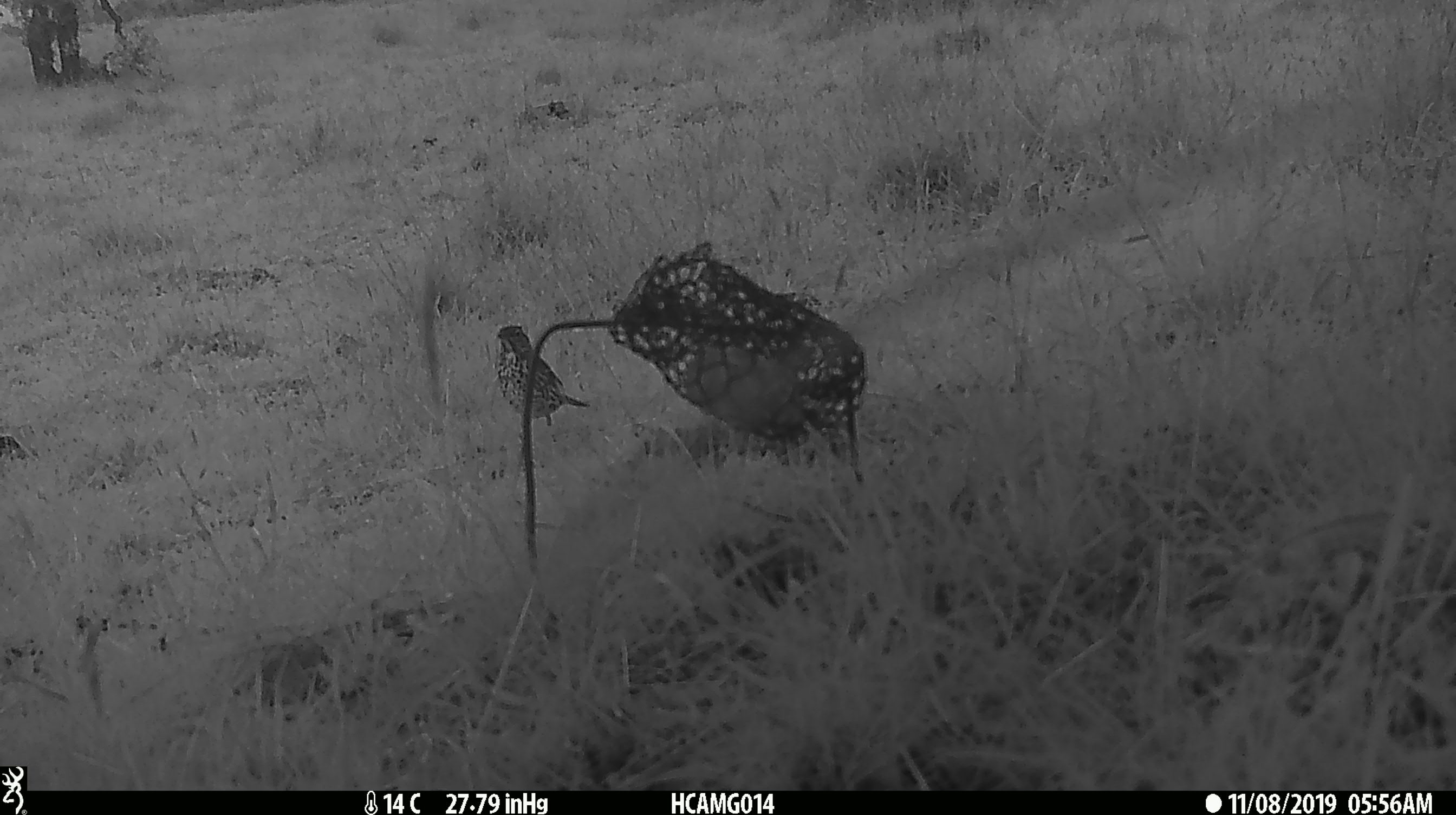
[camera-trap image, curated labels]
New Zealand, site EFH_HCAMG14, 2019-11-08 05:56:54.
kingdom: Animalia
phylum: Chordata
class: Aves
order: Passeriformes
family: Turdidae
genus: Turdus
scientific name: Turdus philomelos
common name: song thrush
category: thrush